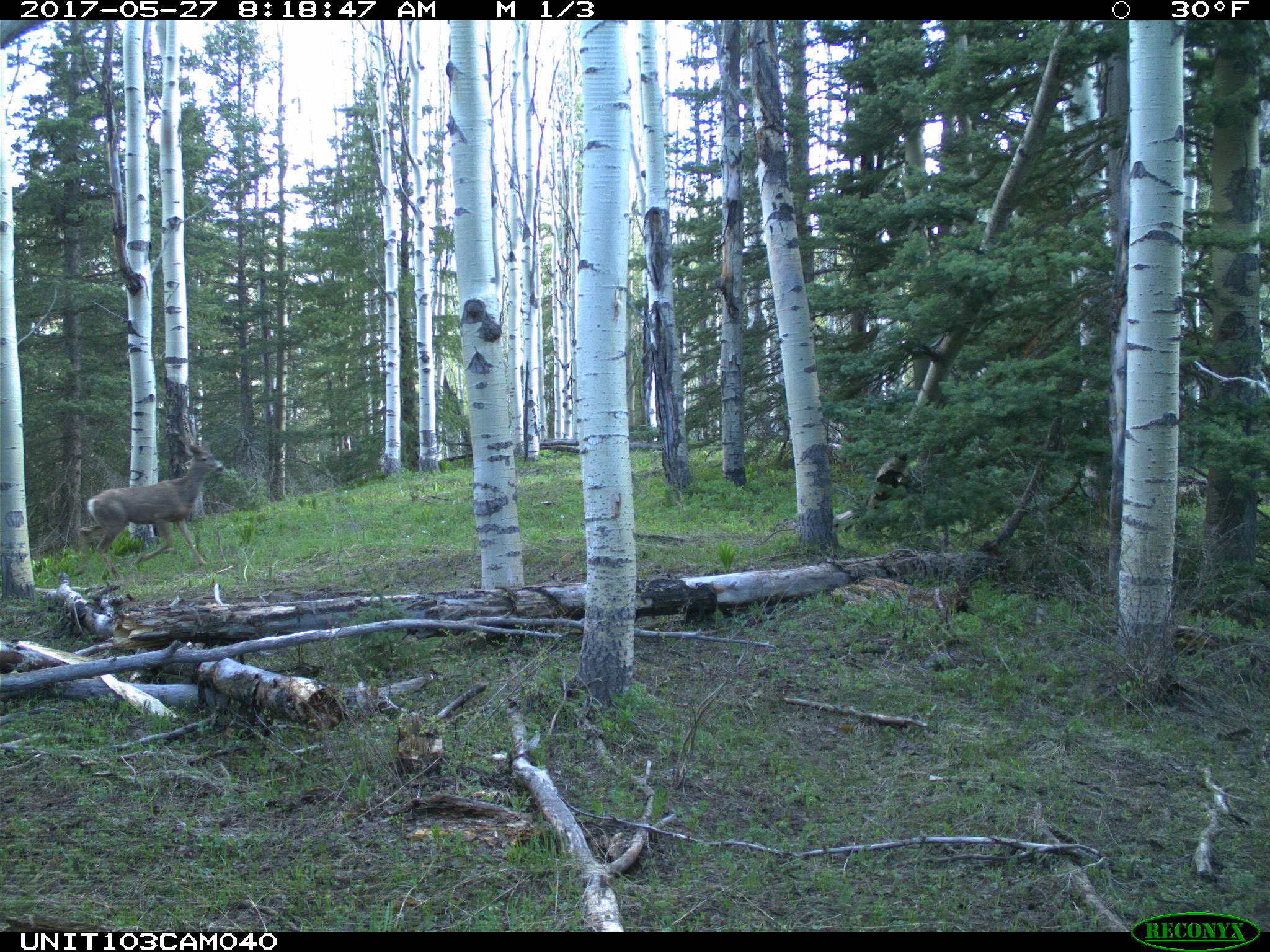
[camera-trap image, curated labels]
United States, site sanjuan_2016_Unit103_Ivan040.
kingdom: Animalia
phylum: Chordata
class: Mammalia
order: Artiodactyla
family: Cervidae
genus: Odocoileus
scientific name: Odocoileus hemionus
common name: mule deer